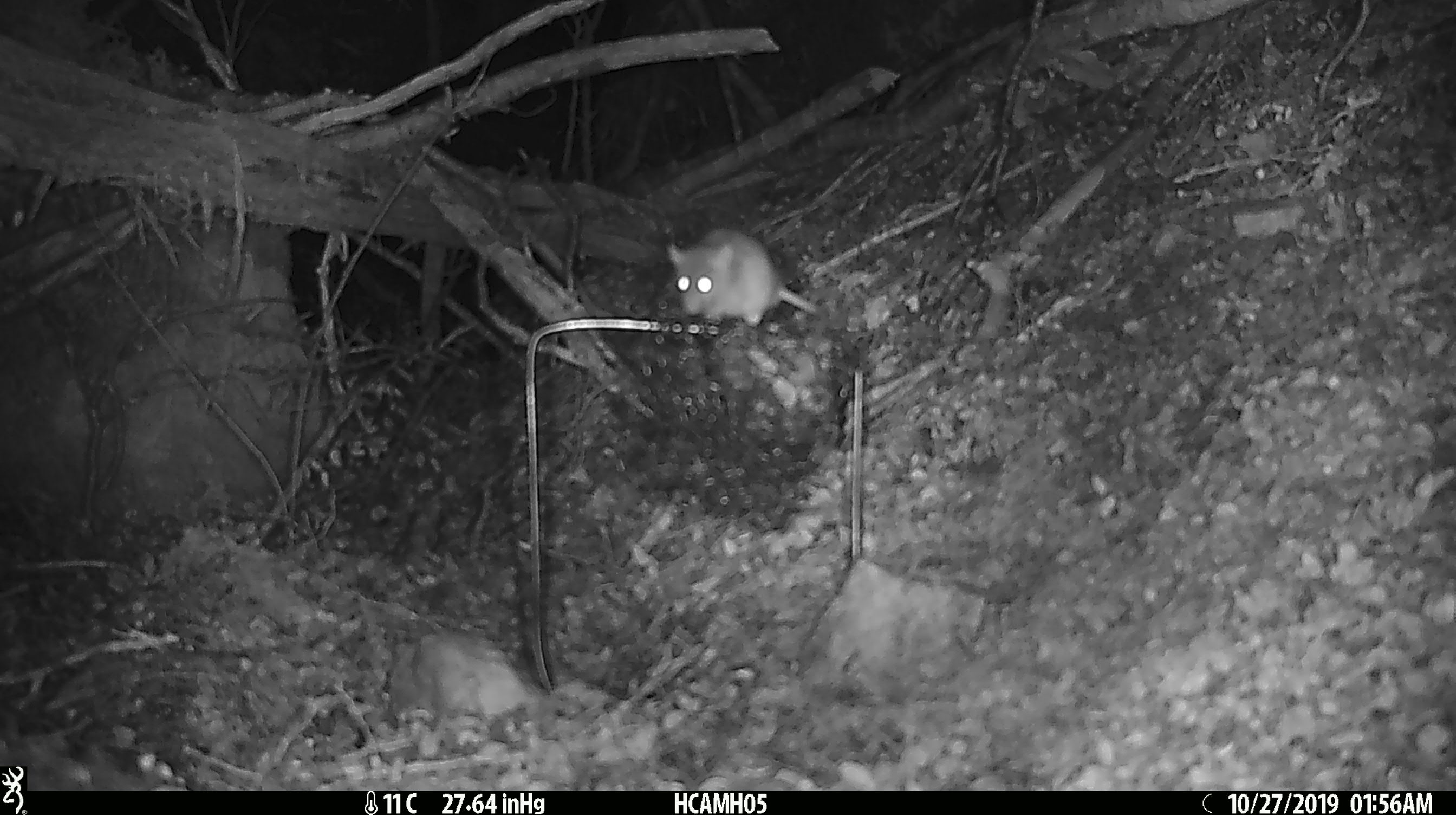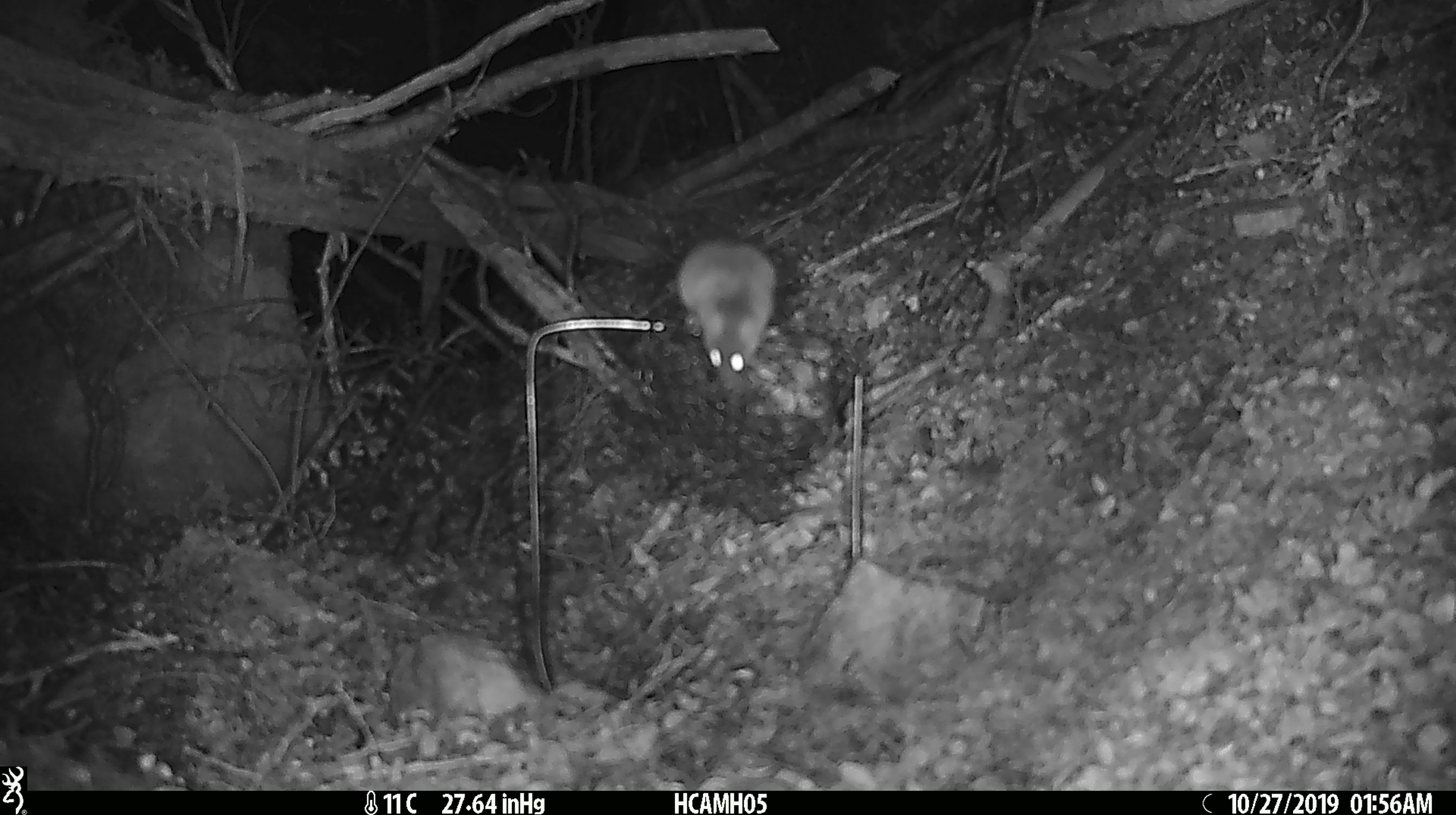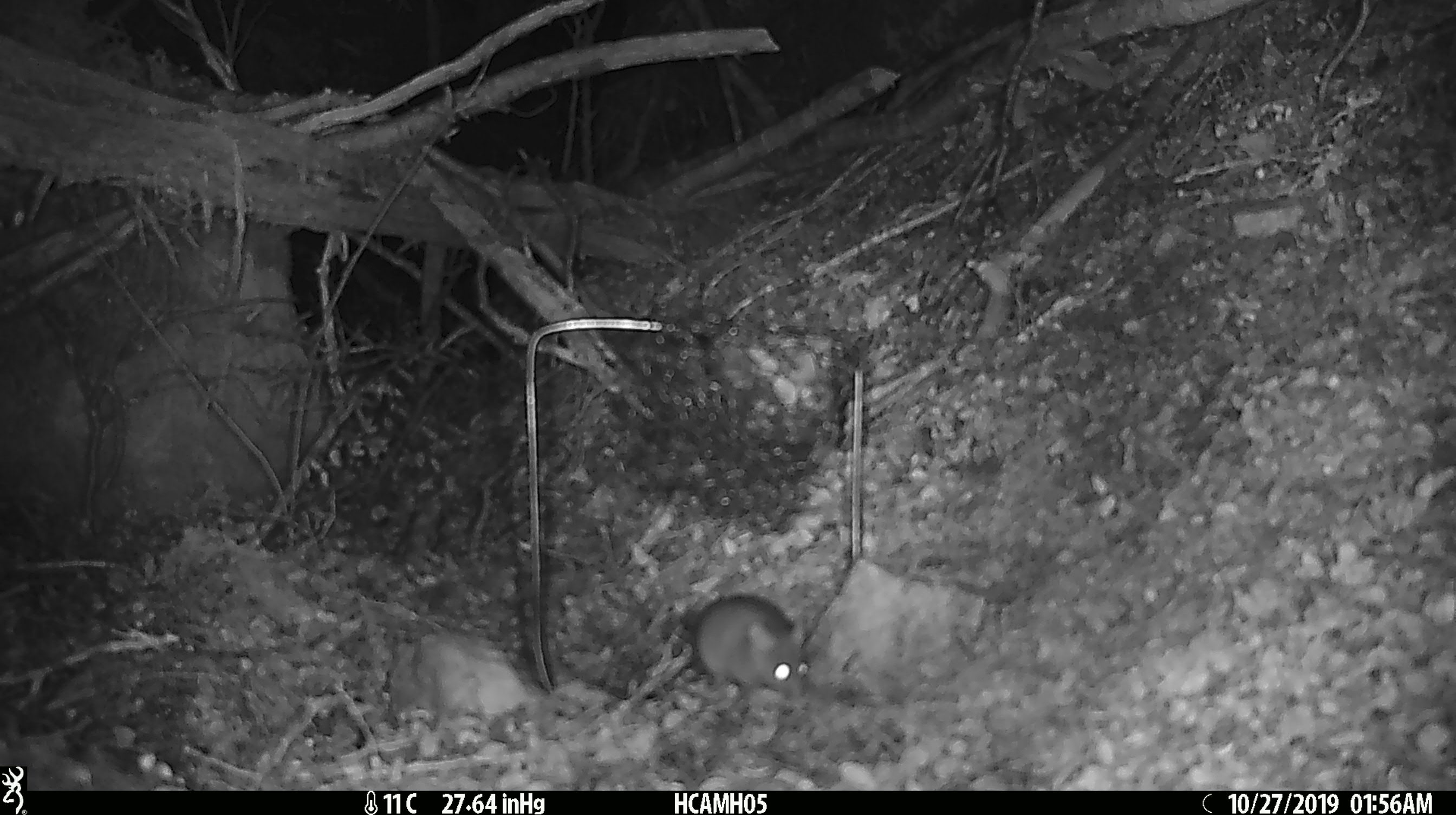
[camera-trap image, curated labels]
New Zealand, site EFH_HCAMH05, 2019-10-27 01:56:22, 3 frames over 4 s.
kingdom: Animalia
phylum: Chordata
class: Mammalia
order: Rodentia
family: Muridae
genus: Mus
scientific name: Mus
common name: mouse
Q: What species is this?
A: Mouse (Mus).